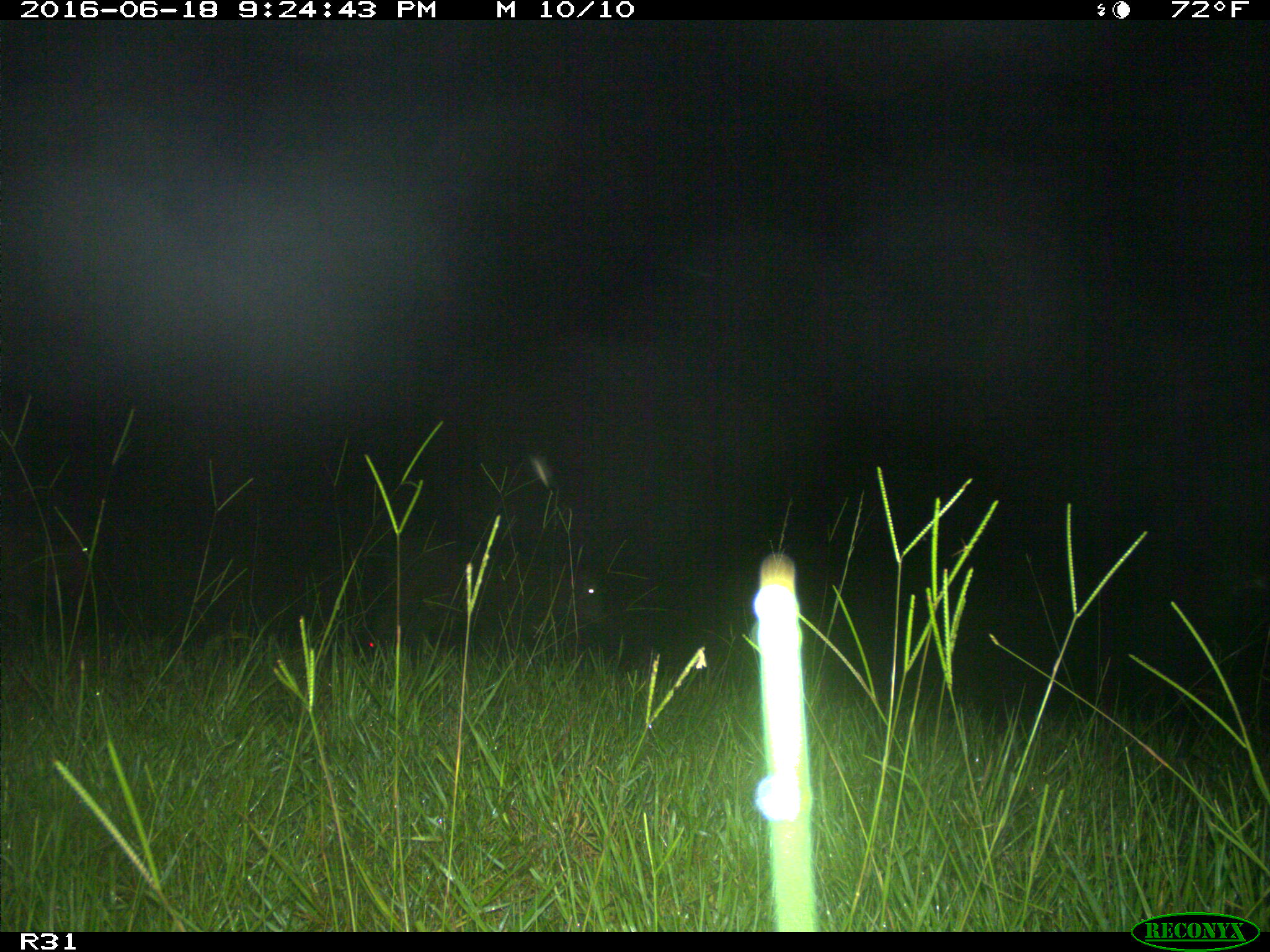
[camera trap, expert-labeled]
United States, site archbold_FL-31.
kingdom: Animalia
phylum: Chordata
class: Mammalia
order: Artiodactyla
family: Bovidae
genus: Bos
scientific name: Bos taurus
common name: domestic cow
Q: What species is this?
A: Bos taurus (domestic cow).